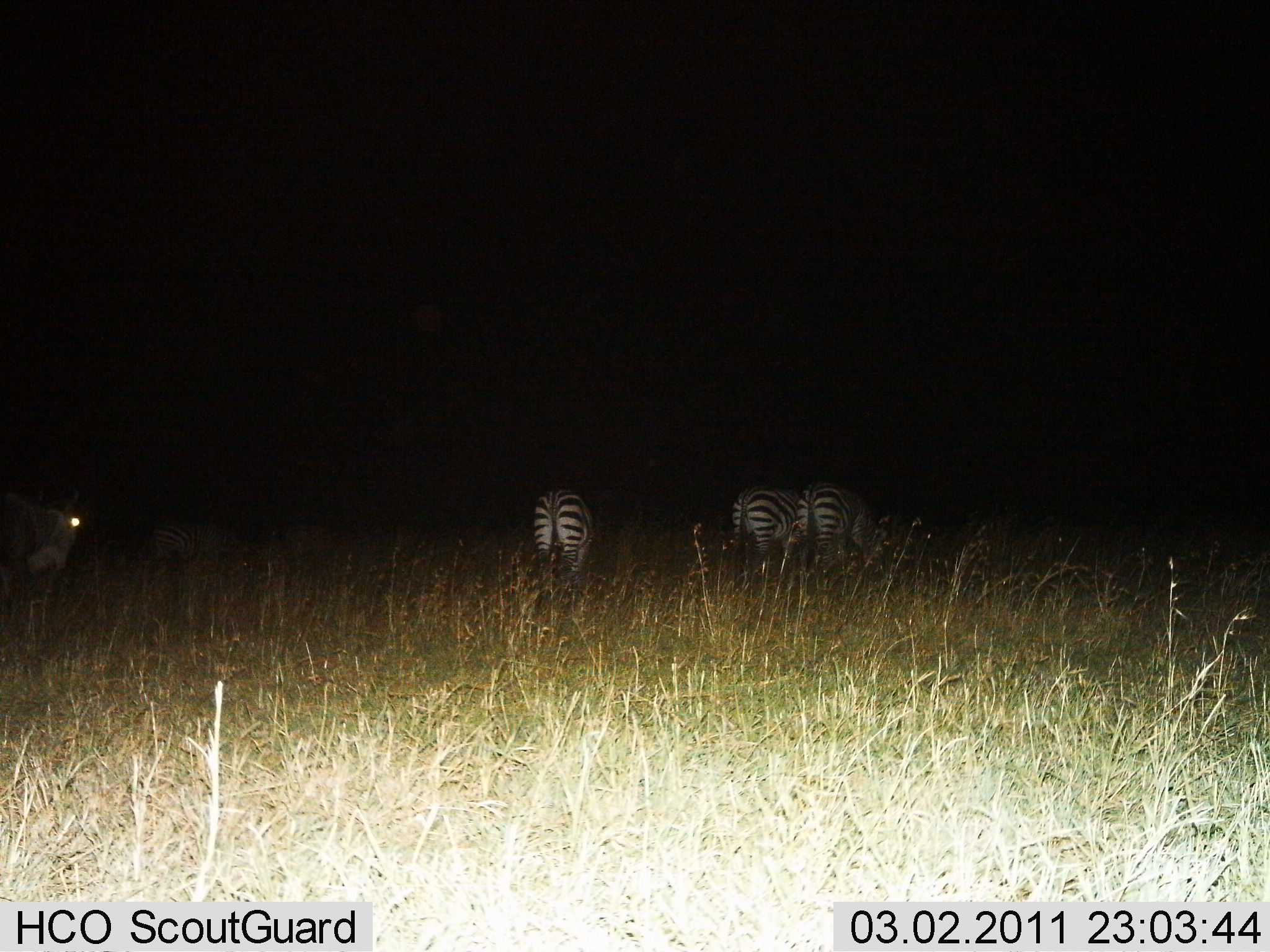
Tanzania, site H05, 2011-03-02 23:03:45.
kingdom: Animalia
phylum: Chordata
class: Mammalia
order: Artiodactyla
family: Bovidae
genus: Connochaetes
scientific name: Connochaetes taurinus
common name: blue wildebeest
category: wildebeest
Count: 1.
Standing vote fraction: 100%.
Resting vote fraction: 0%.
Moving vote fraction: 0%.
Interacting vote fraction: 0%.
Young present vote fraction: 0%.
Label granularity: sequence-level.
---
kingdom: Animalia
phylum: Chordata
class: Mammalia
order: Perissodactyla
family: Equidae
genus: Equus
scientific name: Equus quagga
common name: plains zebra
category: zebra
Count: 4.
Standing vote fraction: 50%.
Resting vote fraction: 0%.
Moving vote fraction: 10%.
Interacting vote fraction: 0%.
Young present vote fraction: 0%.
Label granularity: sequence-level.